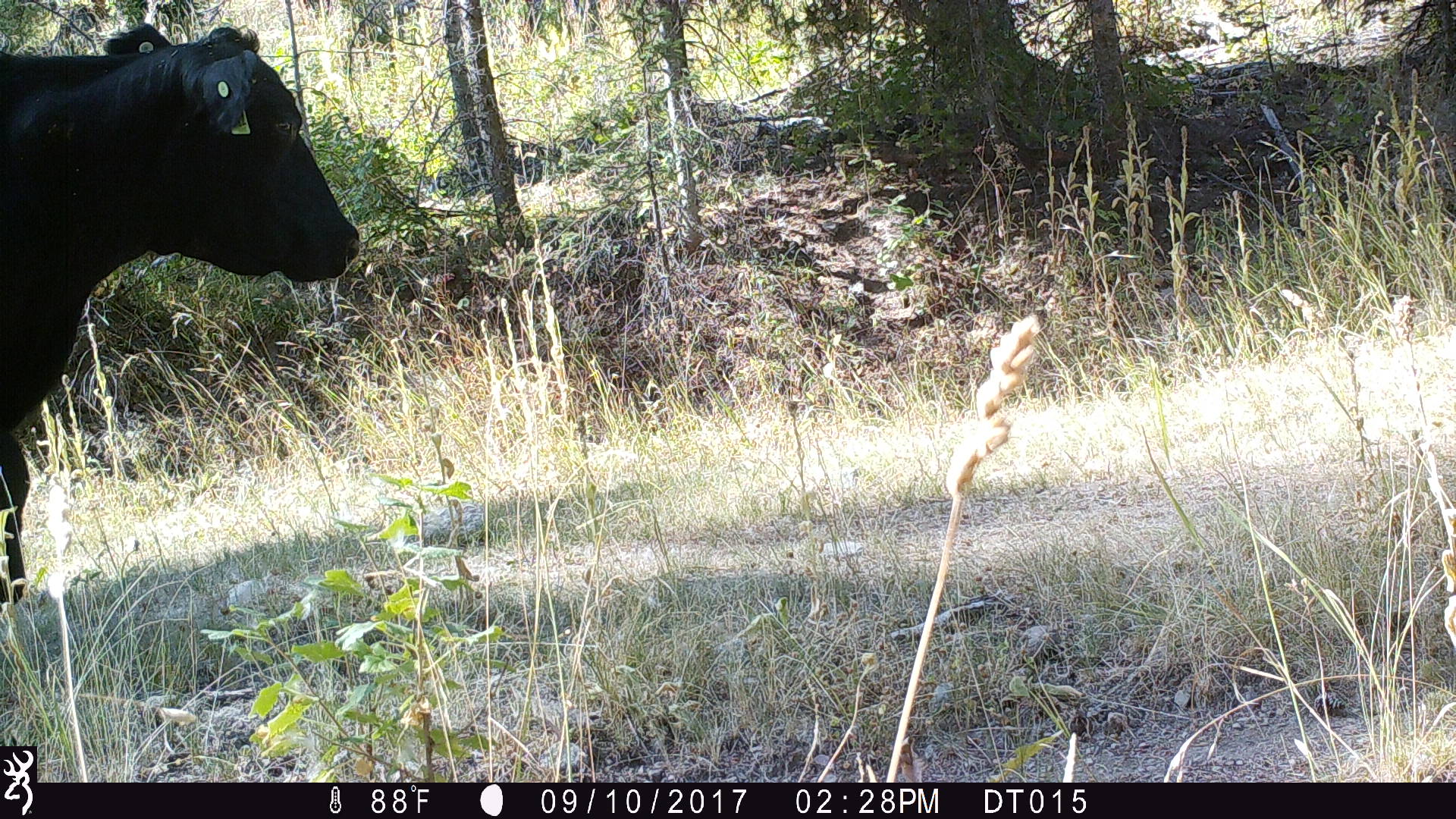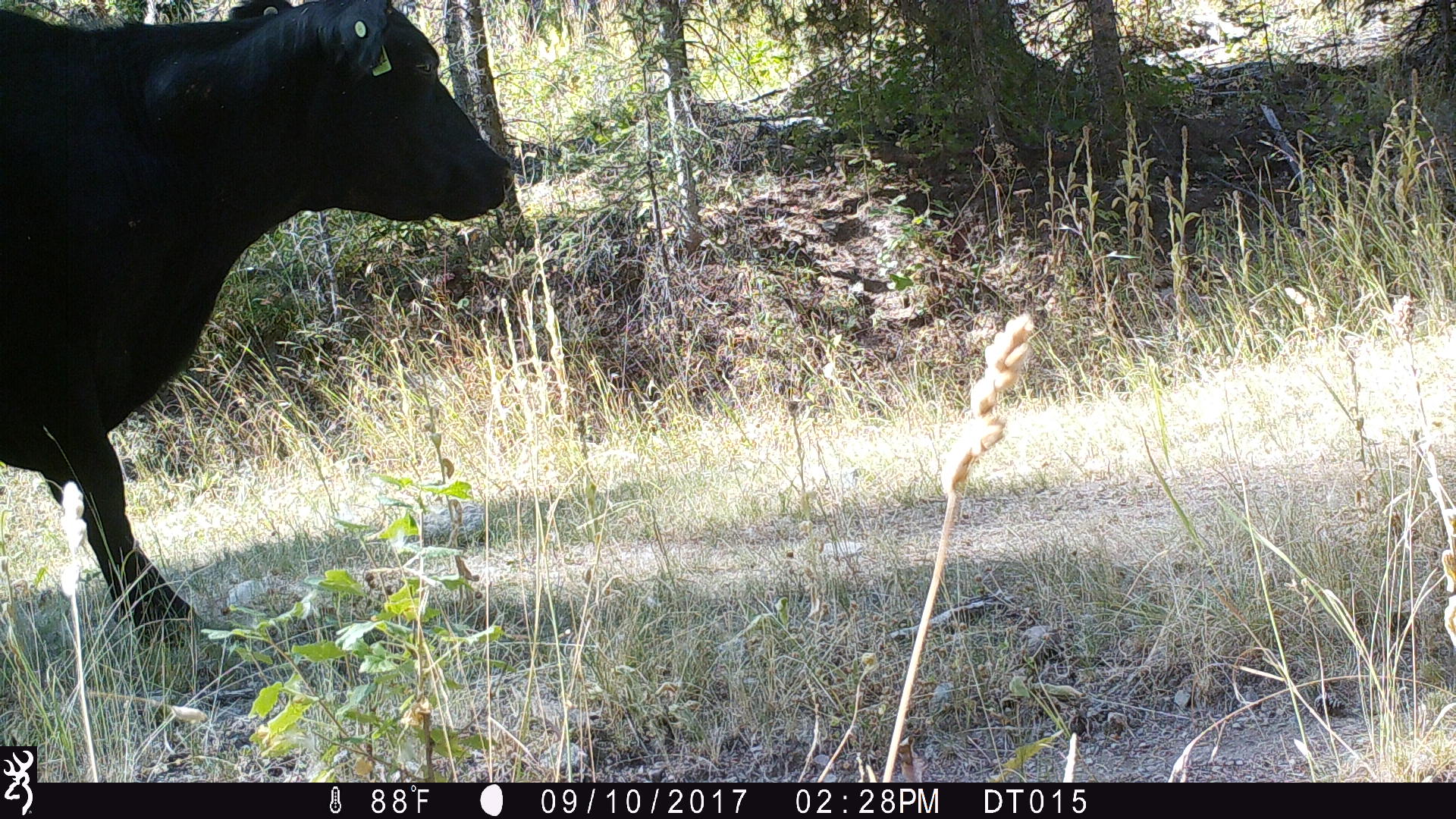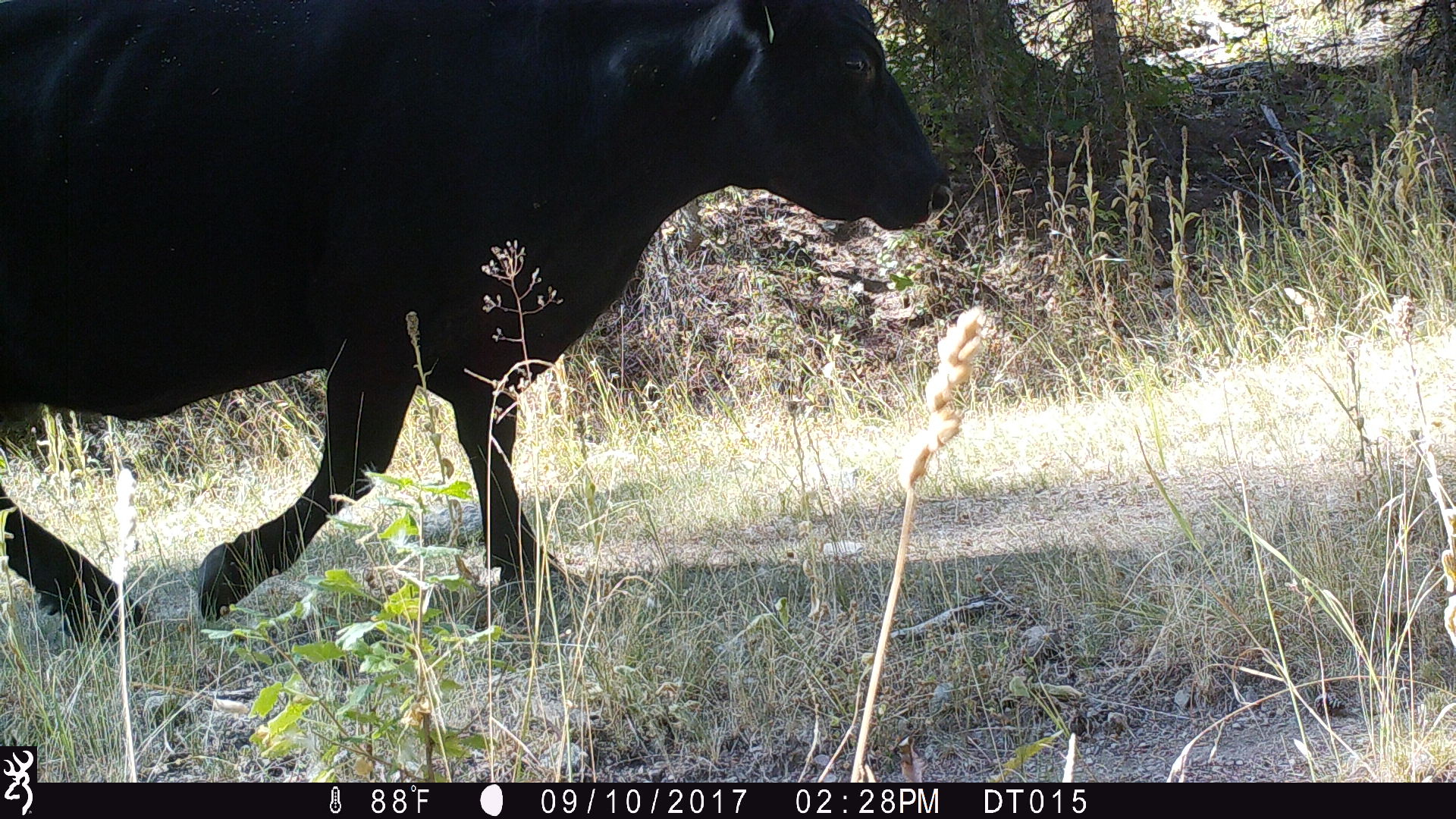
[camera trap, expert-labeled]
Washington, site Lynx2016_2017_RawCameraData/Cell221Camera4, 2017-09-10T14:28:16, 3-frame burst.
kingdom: Animalia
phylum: Chordata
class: Mammalia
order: Artiodactyla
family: Bovidae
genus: Bos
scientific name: Bos taurus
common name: domestic cattle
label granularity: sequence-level